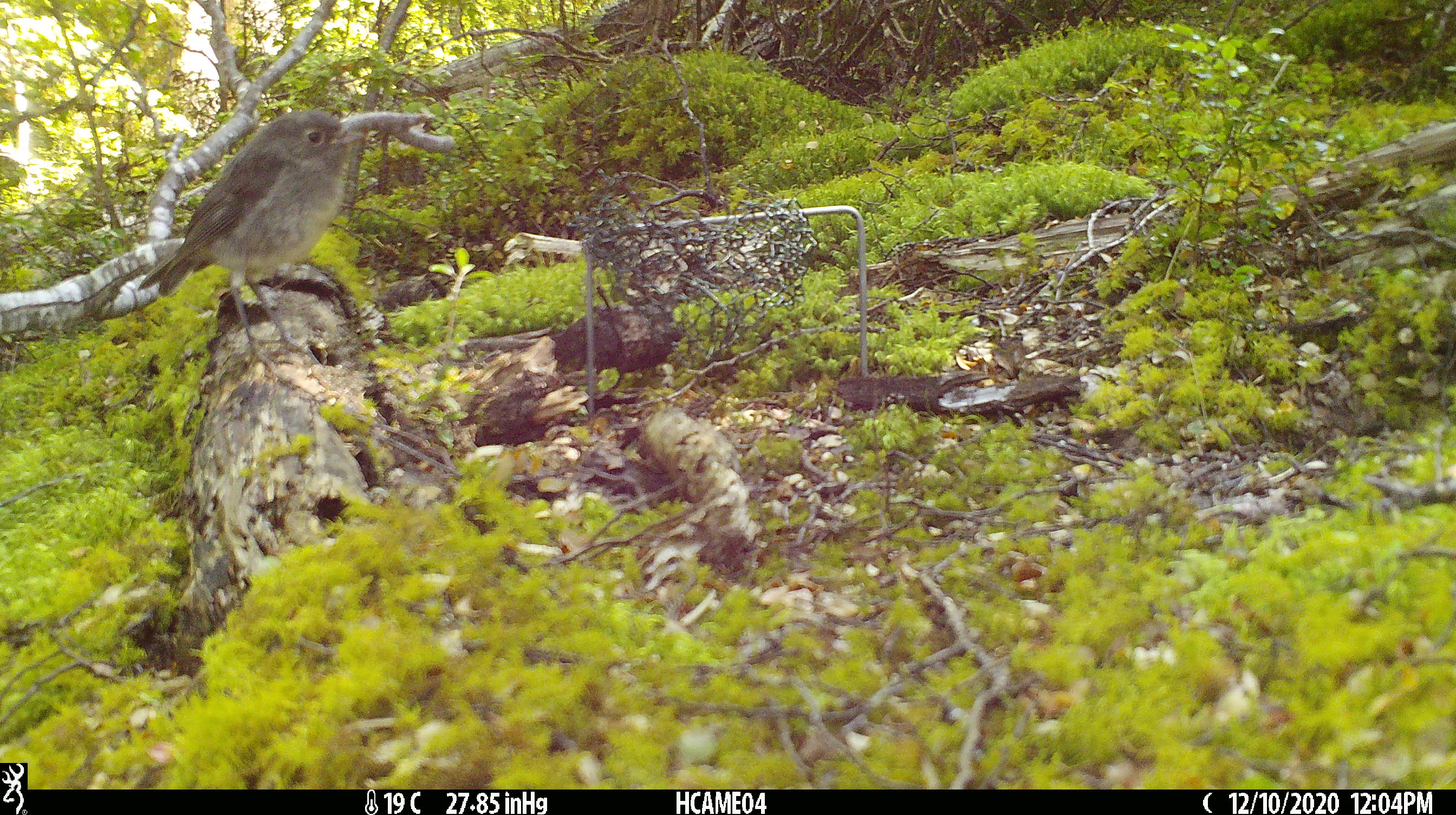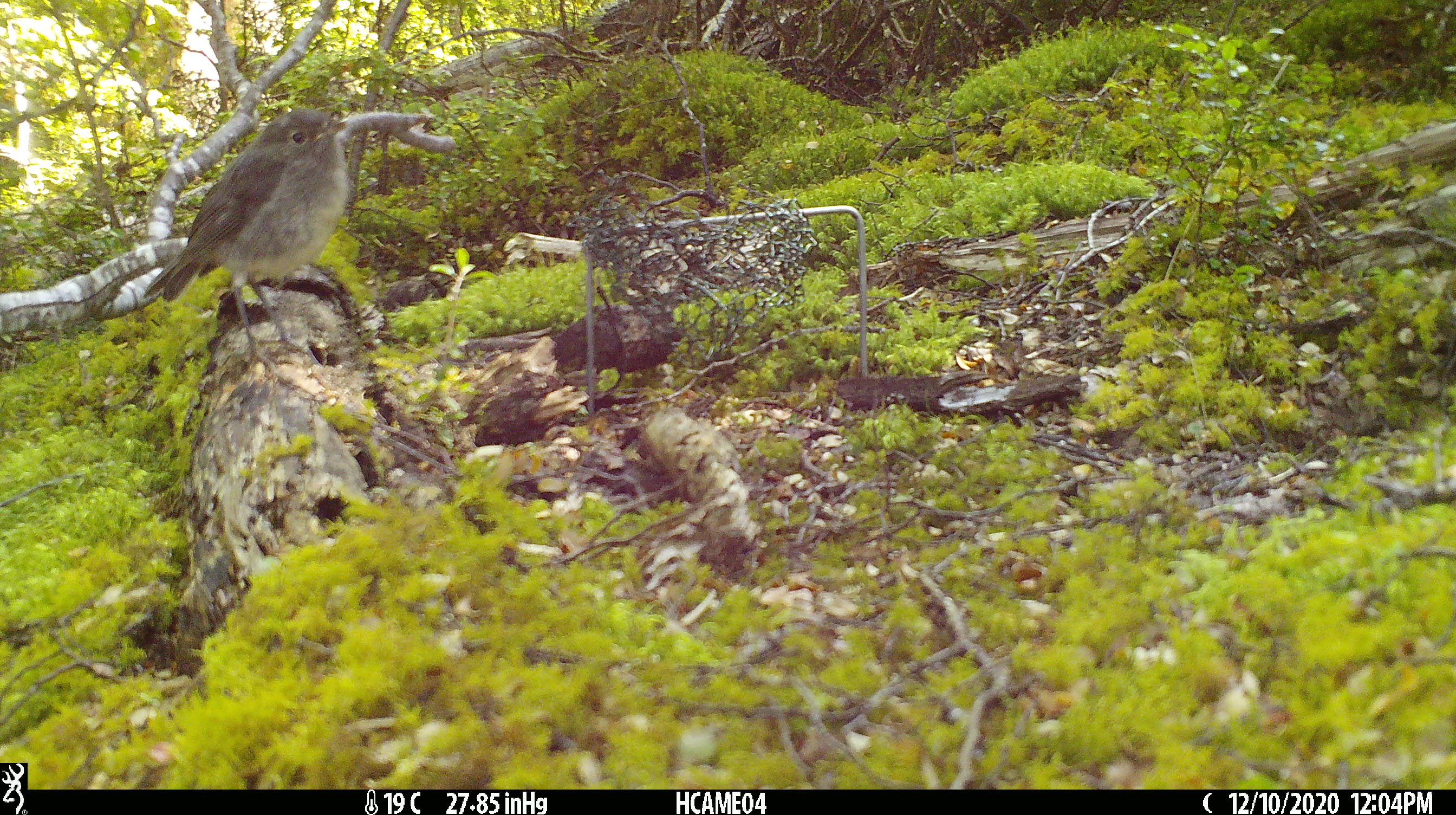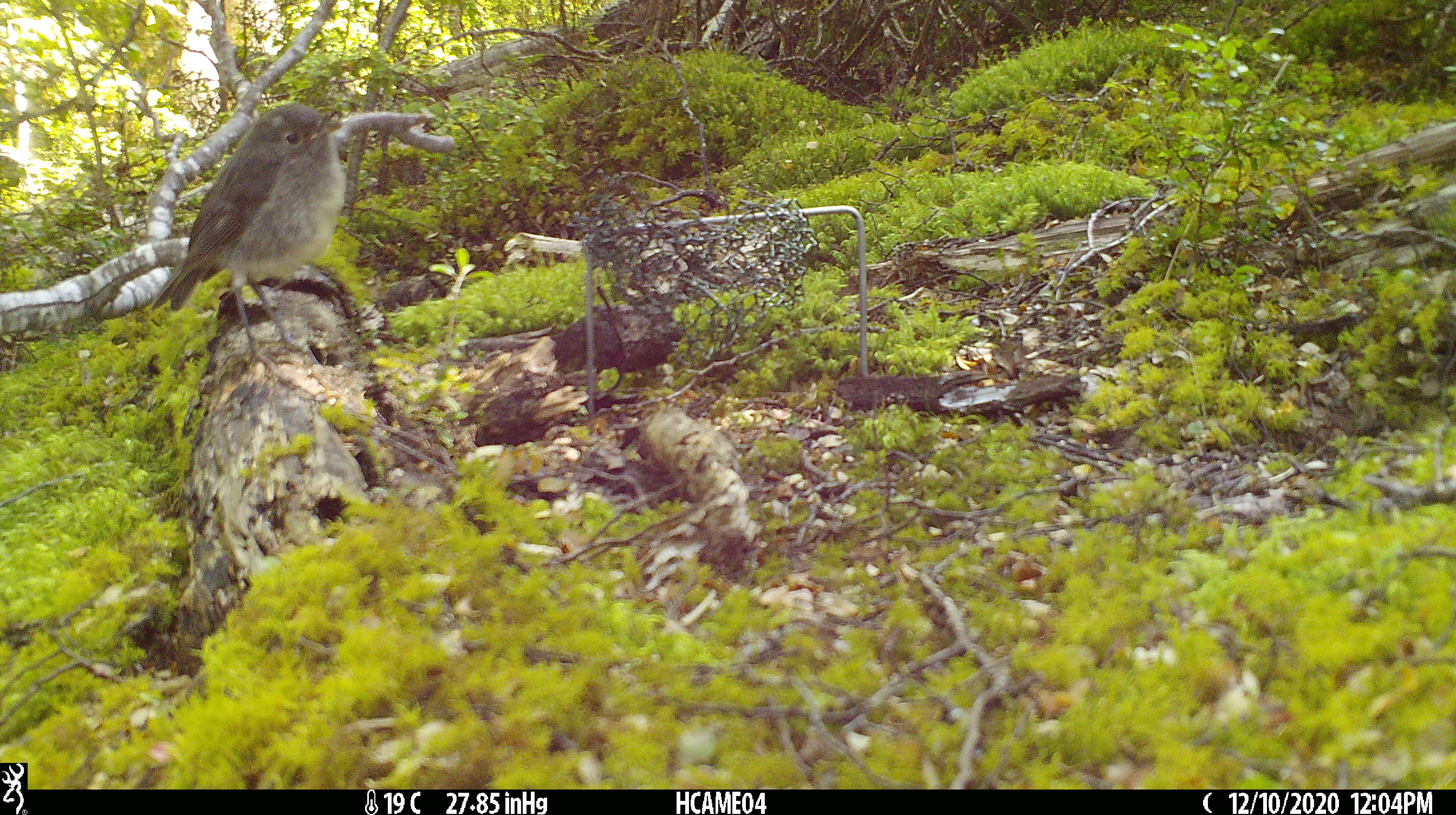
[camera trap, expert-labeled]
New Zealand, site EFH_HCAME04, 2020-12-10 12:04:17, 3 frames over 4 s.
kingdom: Animalia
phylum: Chordata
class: Aves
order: Passeriformes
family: Petroicidae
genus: Petroica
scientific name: Petroica australis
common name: new zealand robin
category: robin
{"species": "robin (new zealand robin) (Petroica australis)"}